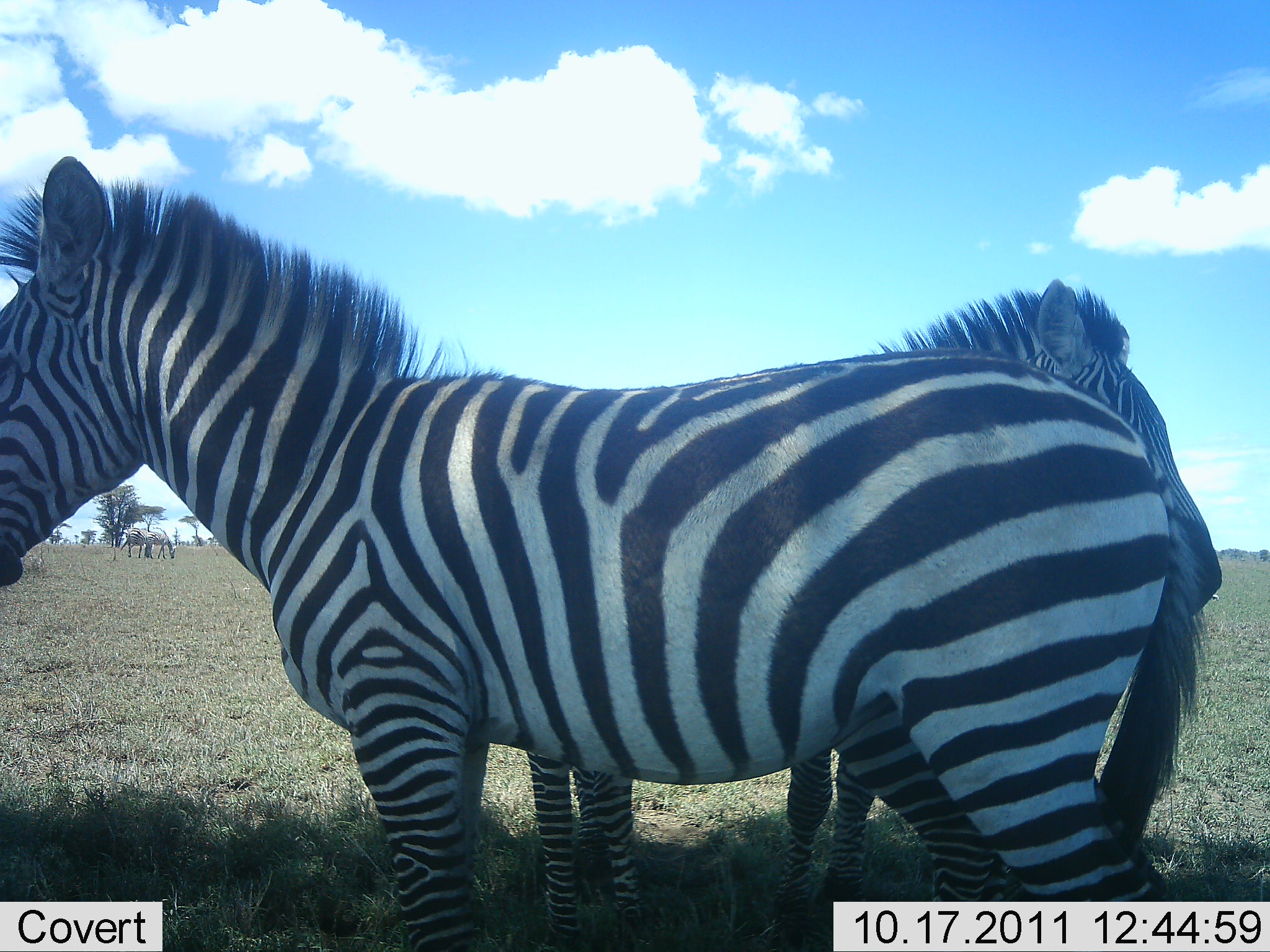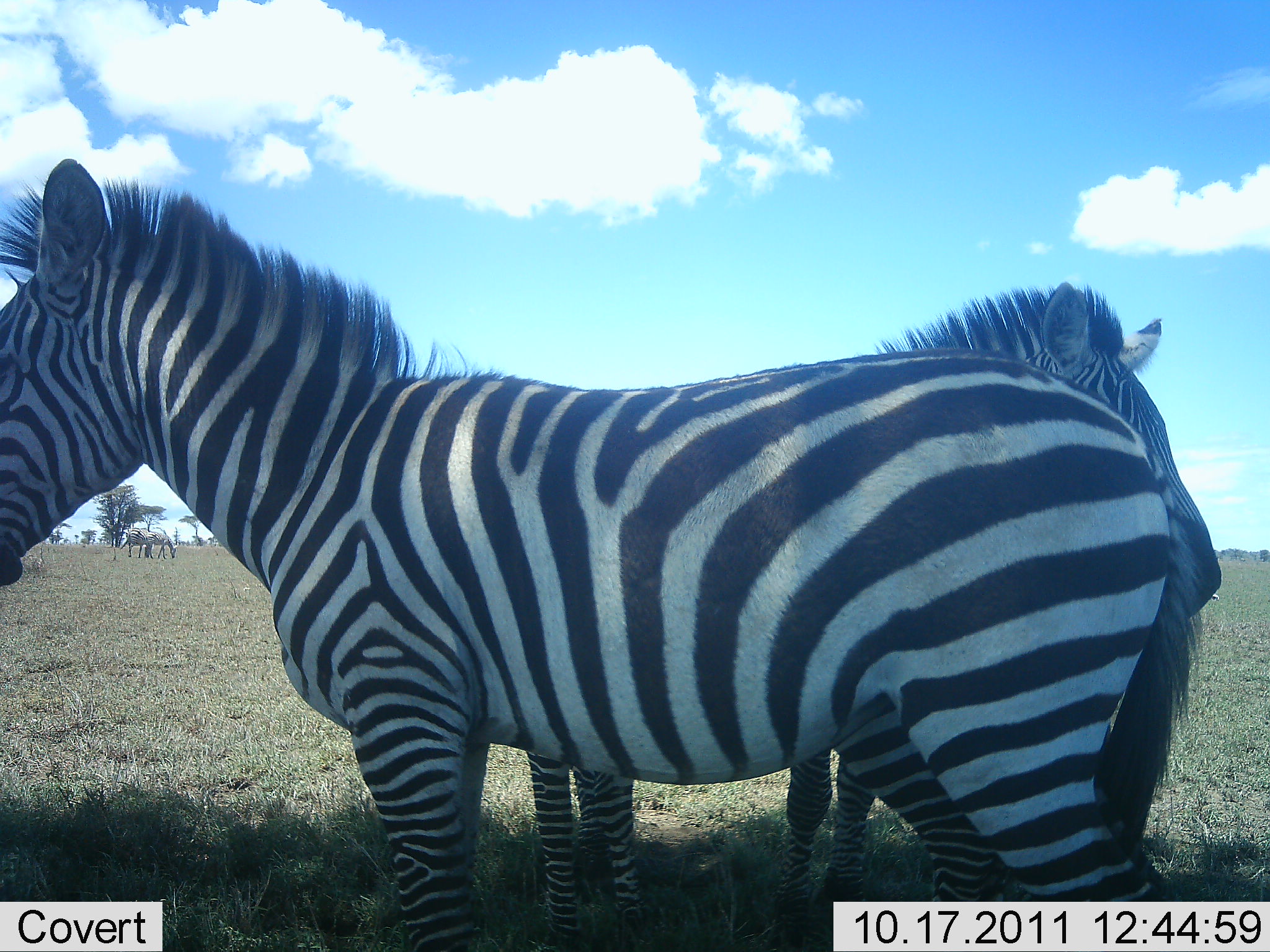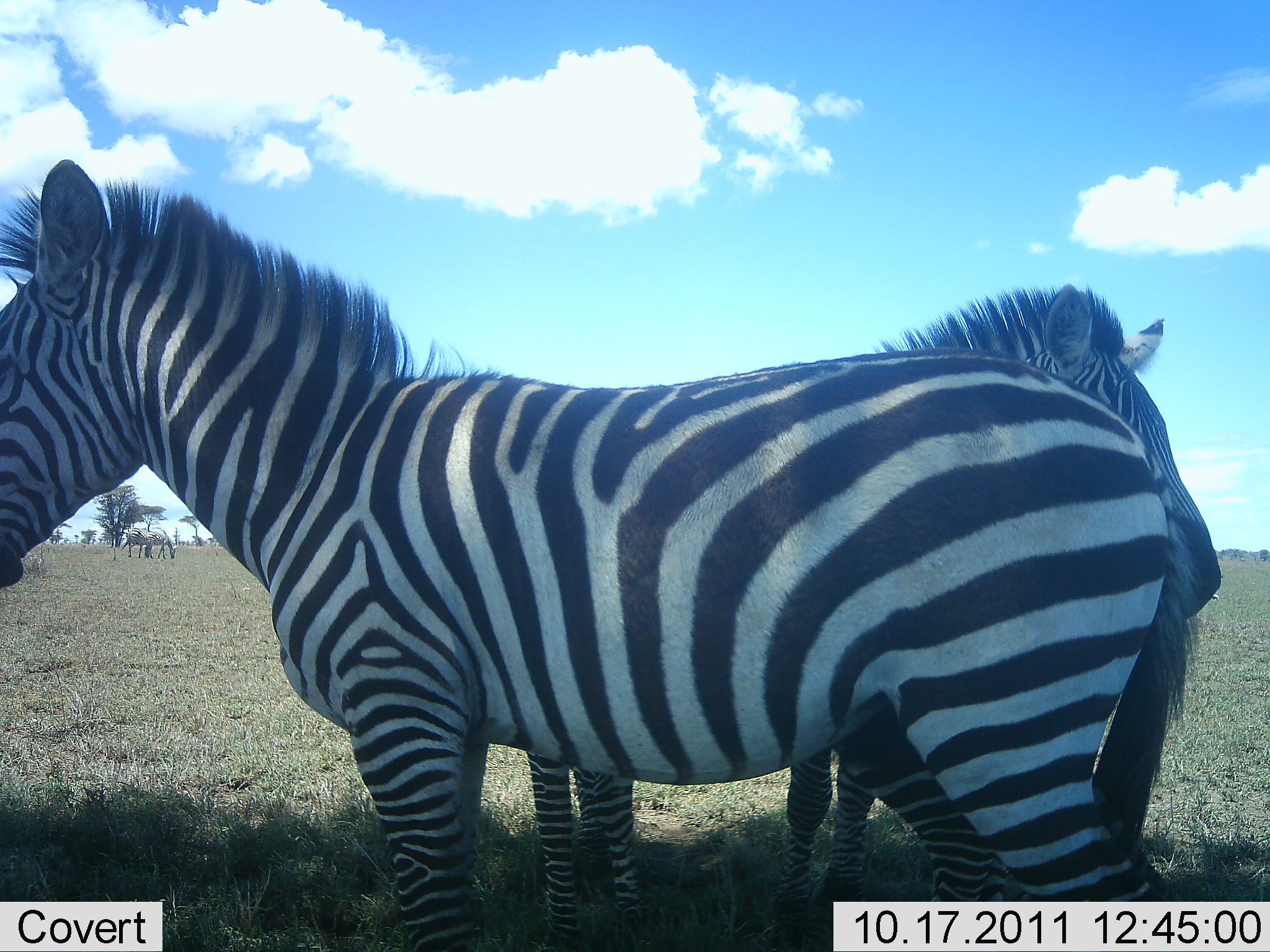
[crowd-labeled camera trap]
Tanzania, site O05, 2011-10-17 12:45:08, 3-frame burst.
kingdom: Animalia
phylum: Chordata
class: Mammalia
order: Perissodactyla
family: Equidae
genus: Equus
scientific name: Equus quagga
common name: plains zebra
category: zebra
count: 2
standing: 100%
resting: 9%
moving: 0%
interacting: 0%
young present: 0%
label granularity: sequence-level